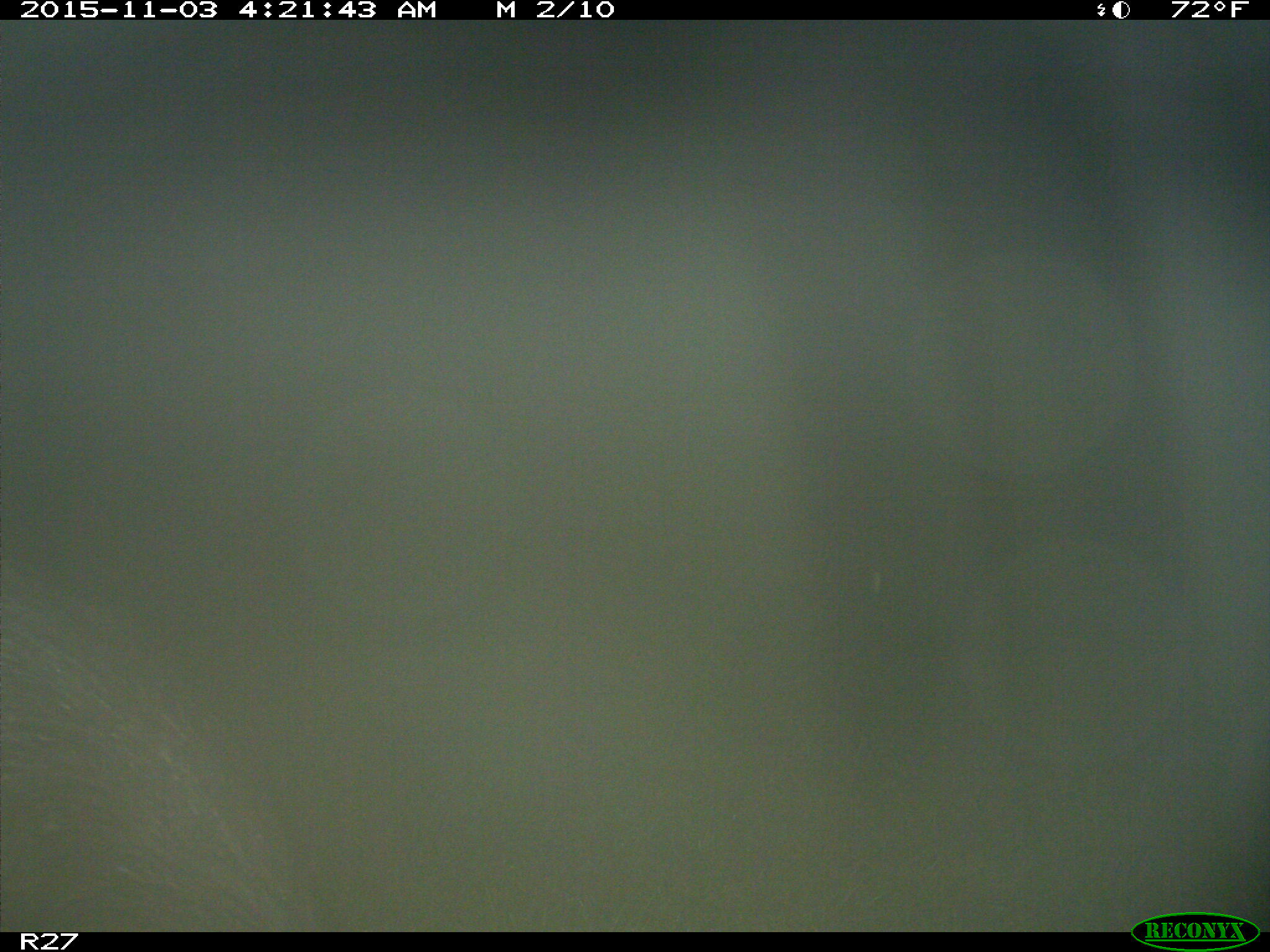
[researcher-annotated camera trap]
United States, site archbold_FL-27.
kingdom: Animalia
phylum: Chordata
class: Mammalia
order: Artiodactyla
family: Suidae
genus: Sus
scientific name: Sus scrofa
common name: wild boar